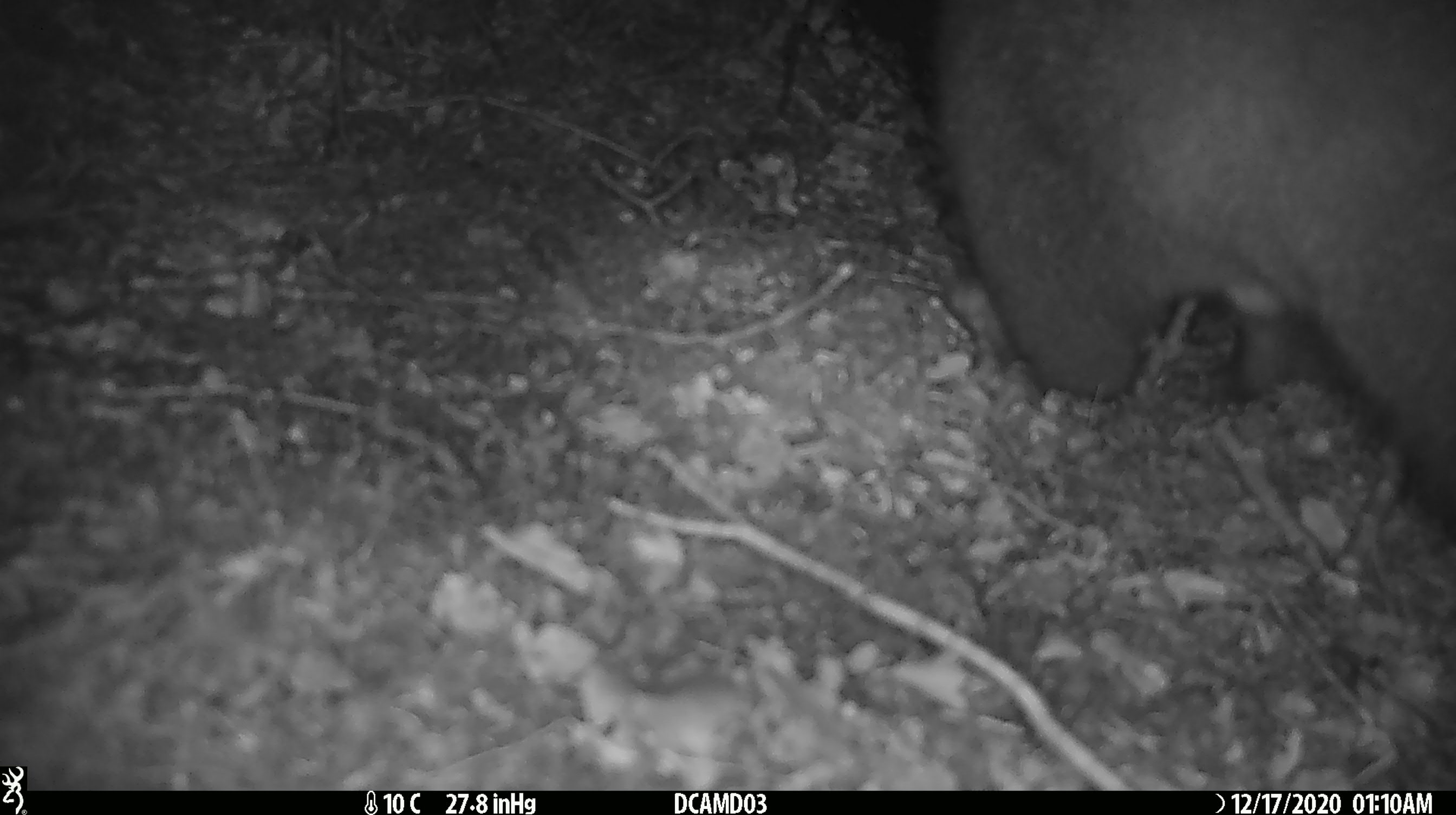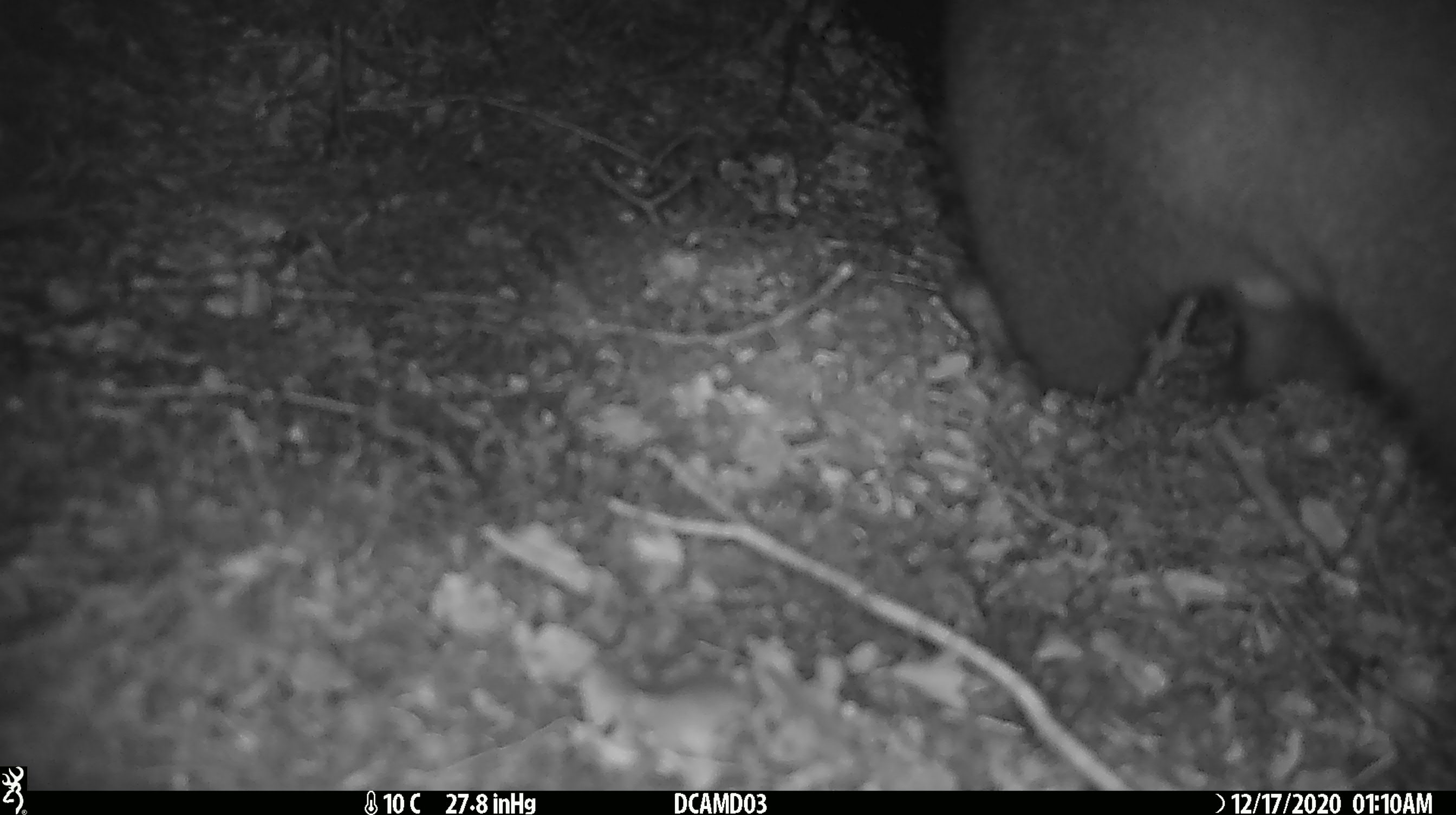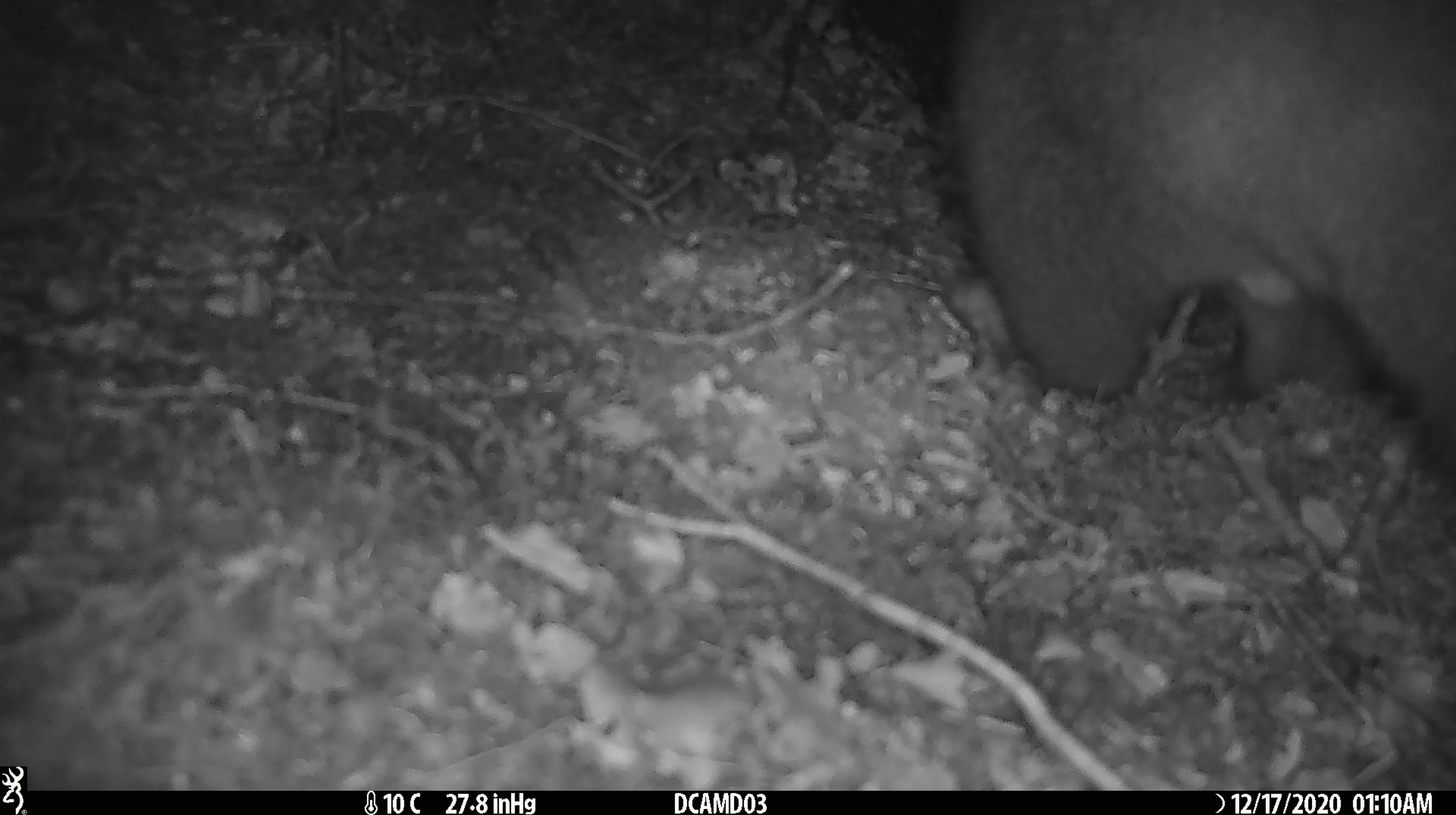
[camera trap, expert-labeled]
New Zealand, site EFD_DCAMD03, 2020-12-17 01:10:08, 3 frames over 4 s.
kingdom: Animalia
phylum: Chordata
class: Mammalia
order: Diprotodontia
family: Phalangeridae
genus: Trichosurus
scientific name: Trichosurus vulpecula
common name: common brushtail possum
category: possum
Possum (common brushtail possum) (Trichosurus vulpecula).